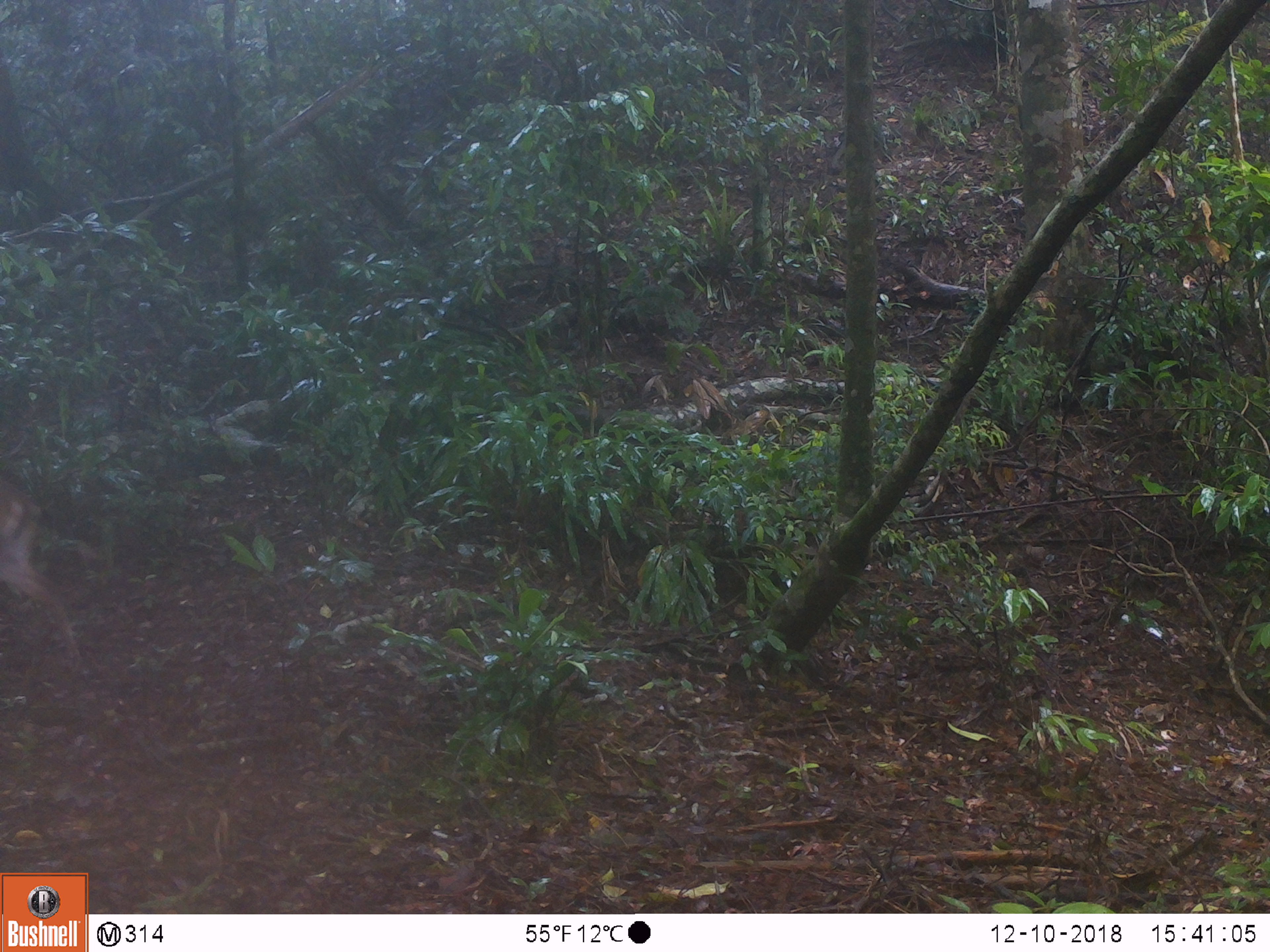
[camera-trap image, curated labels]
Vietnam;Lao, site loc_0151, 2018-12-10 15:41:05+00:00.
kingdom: Animalia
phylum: Chordata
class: Mammalia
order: Artiodactyla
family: Cervidae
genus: Muntiacus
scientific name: Muntiacus vuquangensis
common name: large-antlered muntjac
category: large antlered muntjac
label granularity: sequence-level